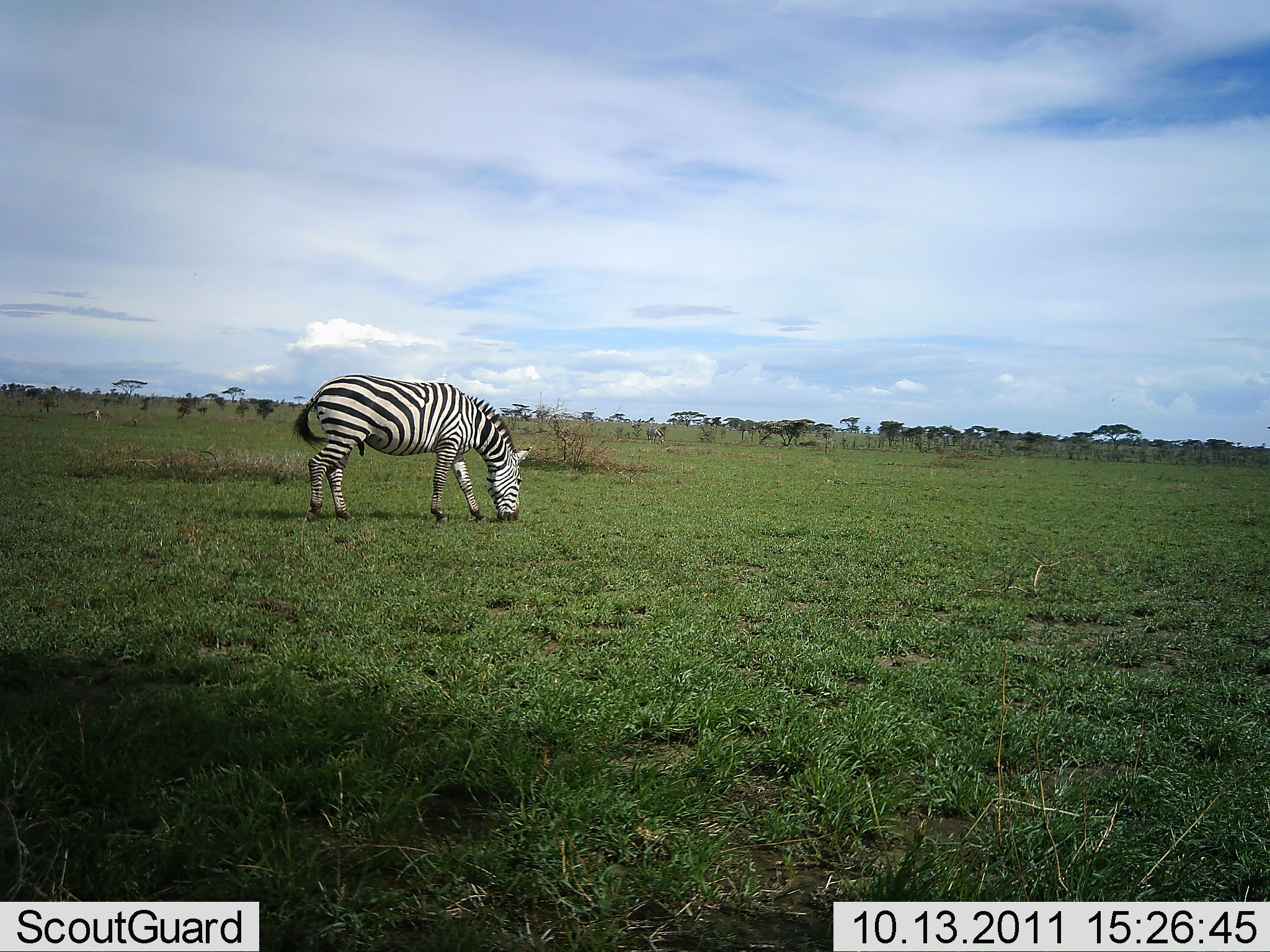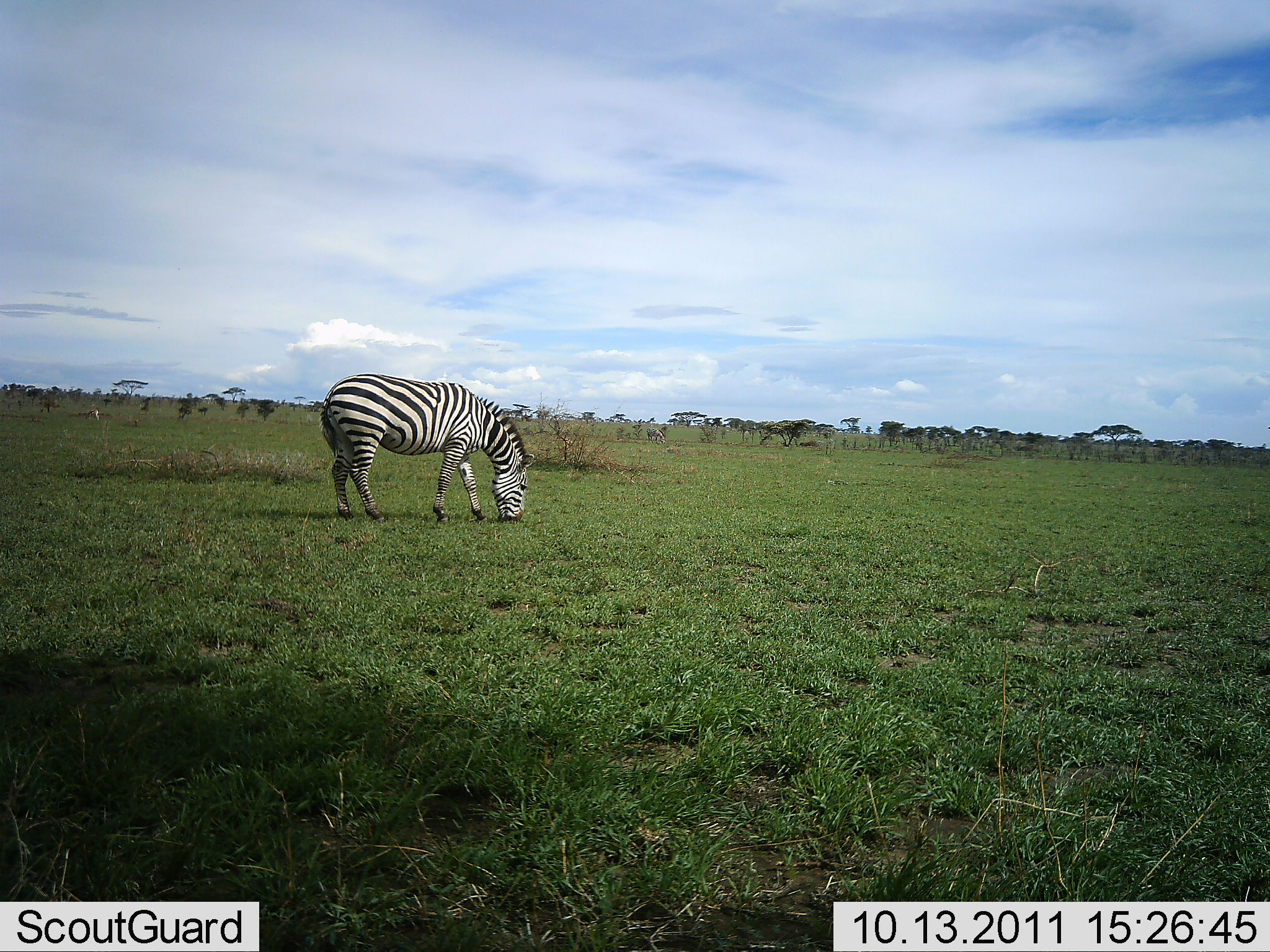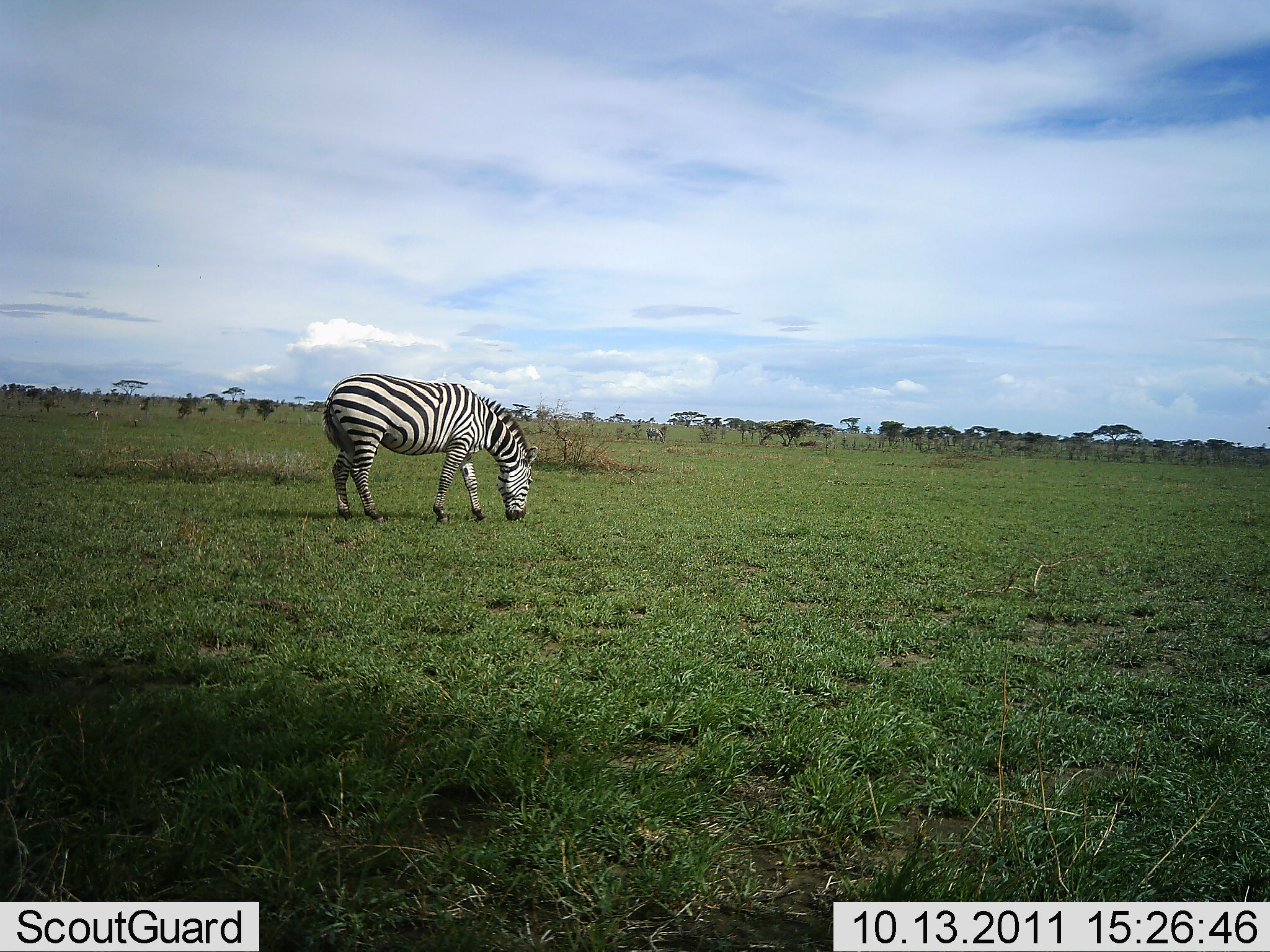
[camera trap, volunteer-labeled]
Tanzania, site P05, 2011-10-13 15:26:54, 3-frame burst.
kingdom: Animalia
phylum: Chordata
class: Mammalia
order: Perissodactyla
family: Equidae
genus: Equus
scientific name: Equus quagga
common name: plains zebra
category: zebra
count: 1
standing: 40%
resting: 0%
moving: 0%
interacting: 0%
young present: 0%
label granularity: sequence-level